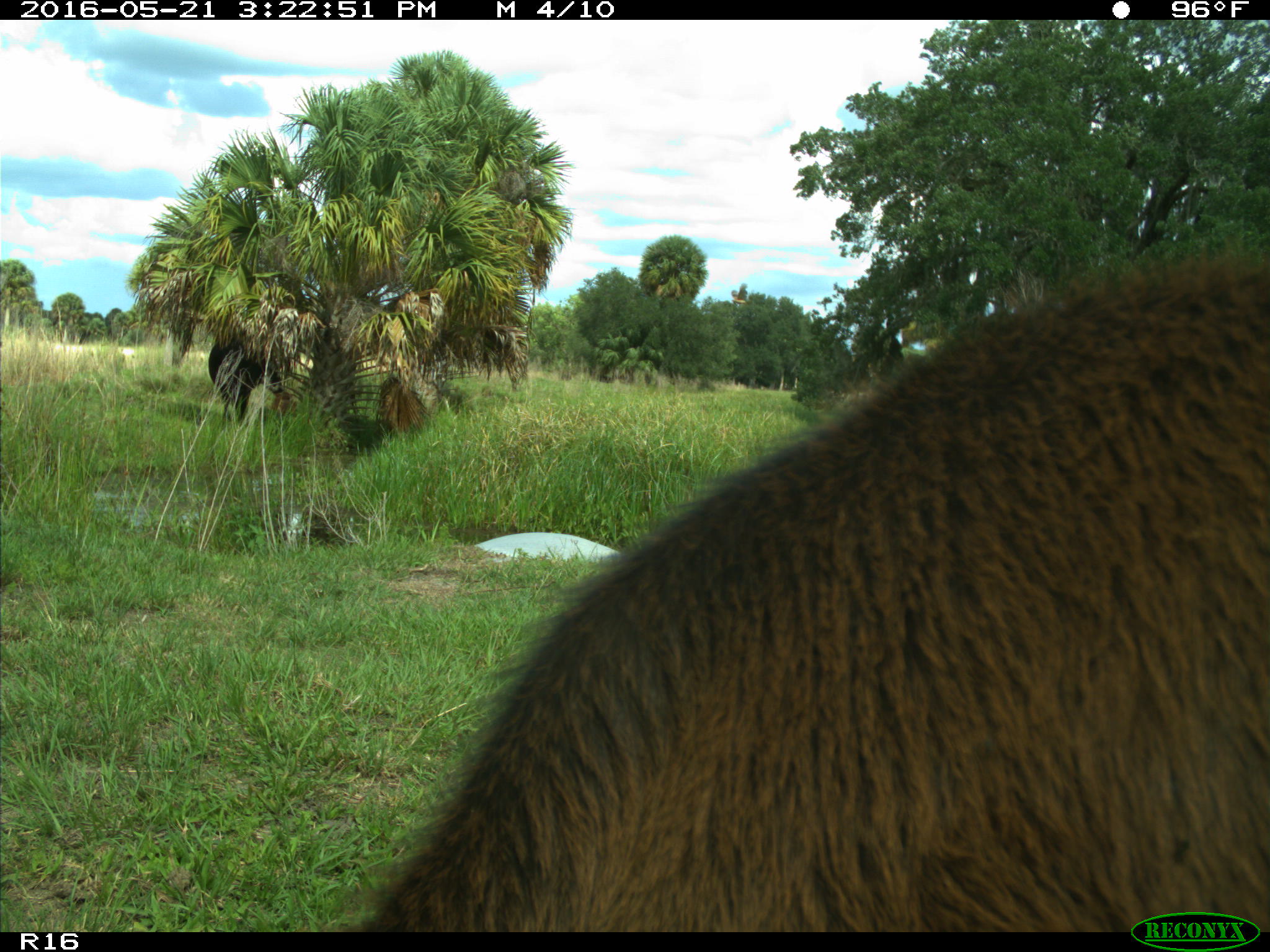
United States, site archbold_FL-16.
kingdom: Animalia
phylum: Chordata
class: Mammalia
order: Artiodactyla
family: Bovidae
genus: Bos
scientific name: Bos taurus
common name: domestic cow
Bos taurus (domestic cow).